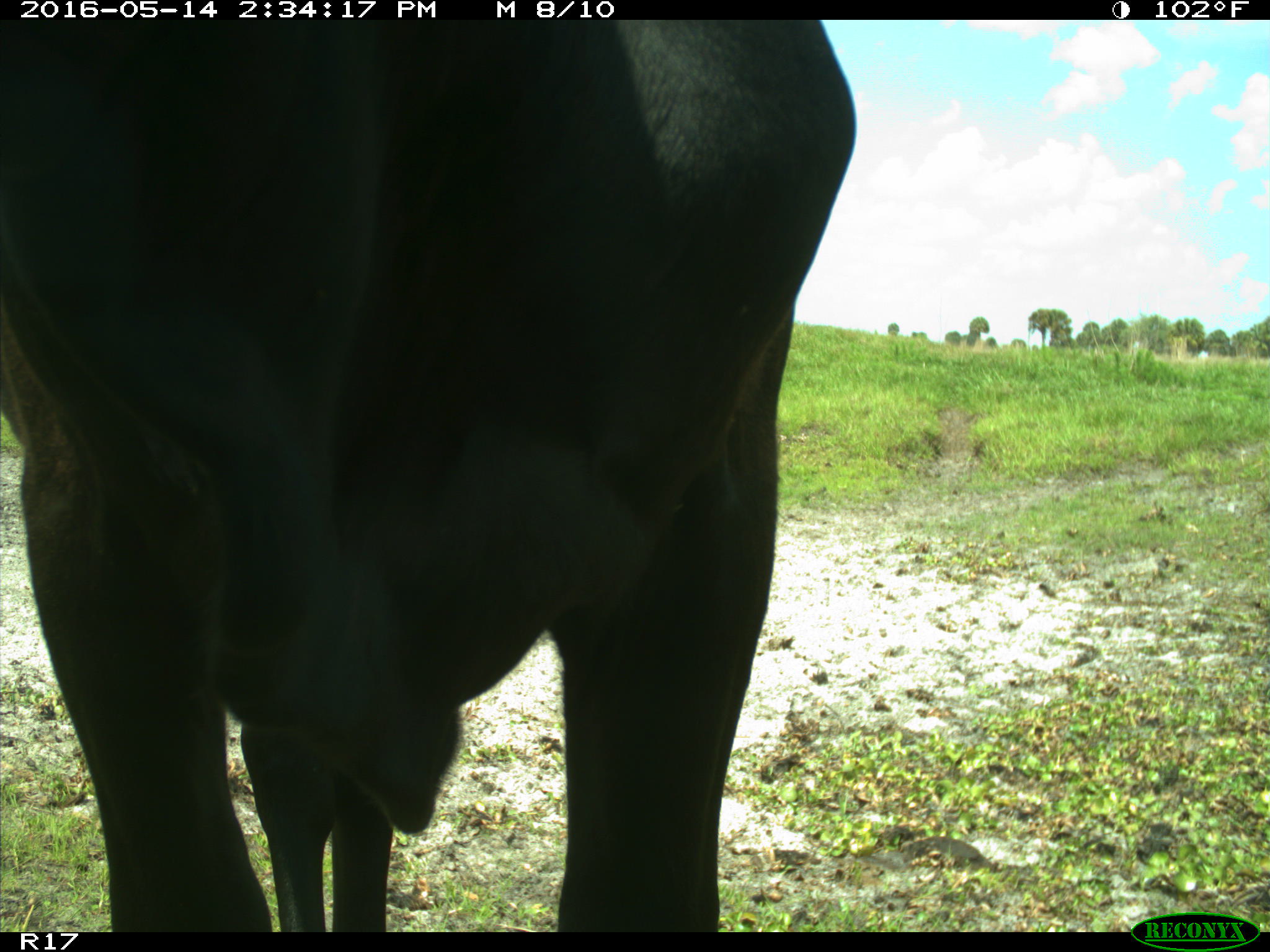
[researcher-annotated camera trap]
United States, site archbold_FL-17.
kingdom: Animalia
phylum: Chordata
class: Mammalia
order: Artiodactyla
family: Bovidae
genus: Bos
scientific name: Bos taurus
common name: domestic cow